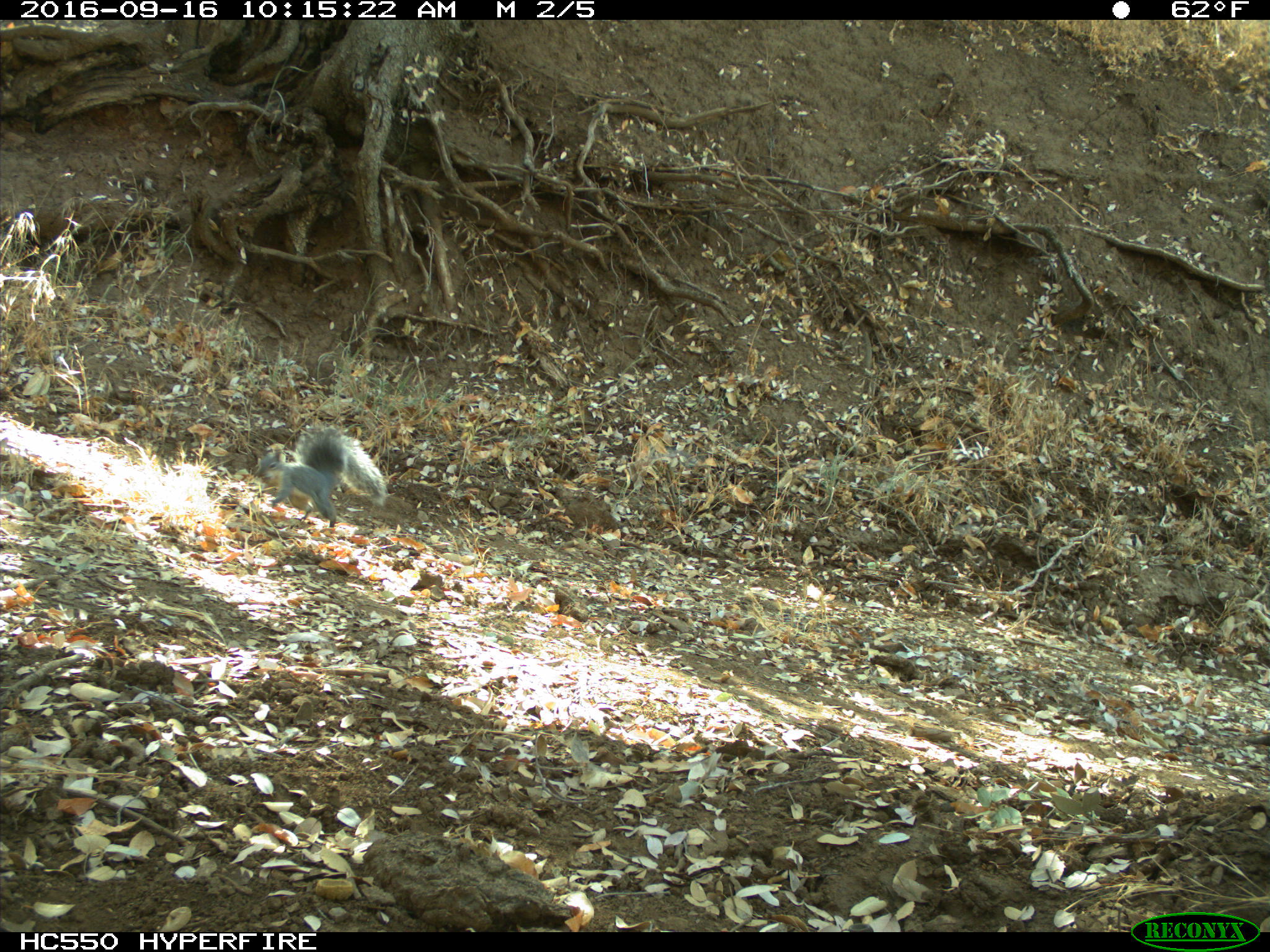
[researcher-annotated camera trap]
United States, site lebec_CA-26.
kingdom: Animalia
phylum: Chordata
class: Mammalia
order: Rodentia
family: Sciuridae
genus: Sciurus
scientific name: Sciurus carolinensis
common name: eastern gray squirrel